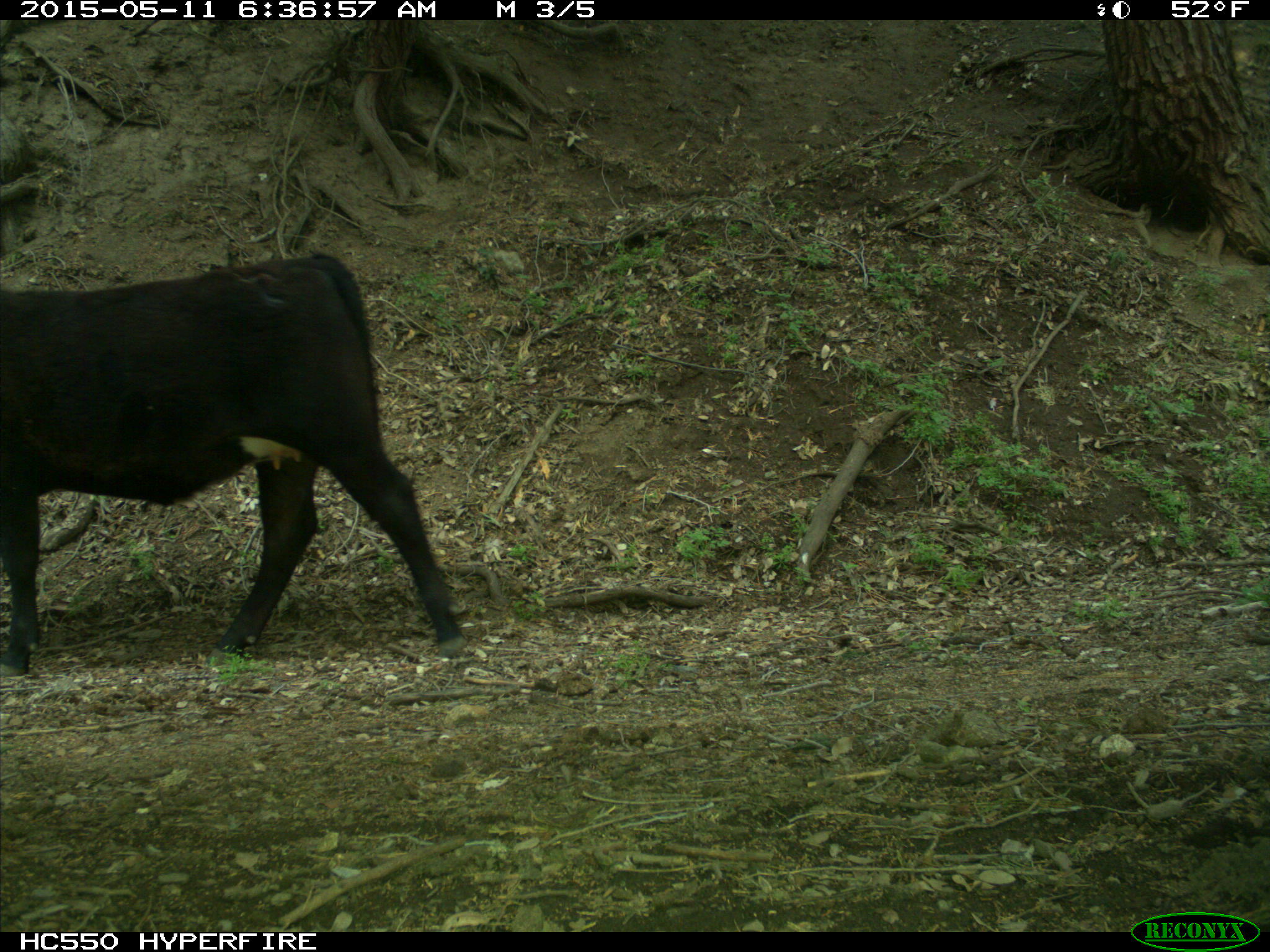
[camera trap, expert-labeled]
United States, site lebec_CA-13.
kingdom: Animalia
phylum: Chordata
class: Mammalia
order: Artiodactyla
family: Bovidae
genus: Bos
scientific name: Bos taurus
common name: domestic cow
Bos taurus (domestic cow).